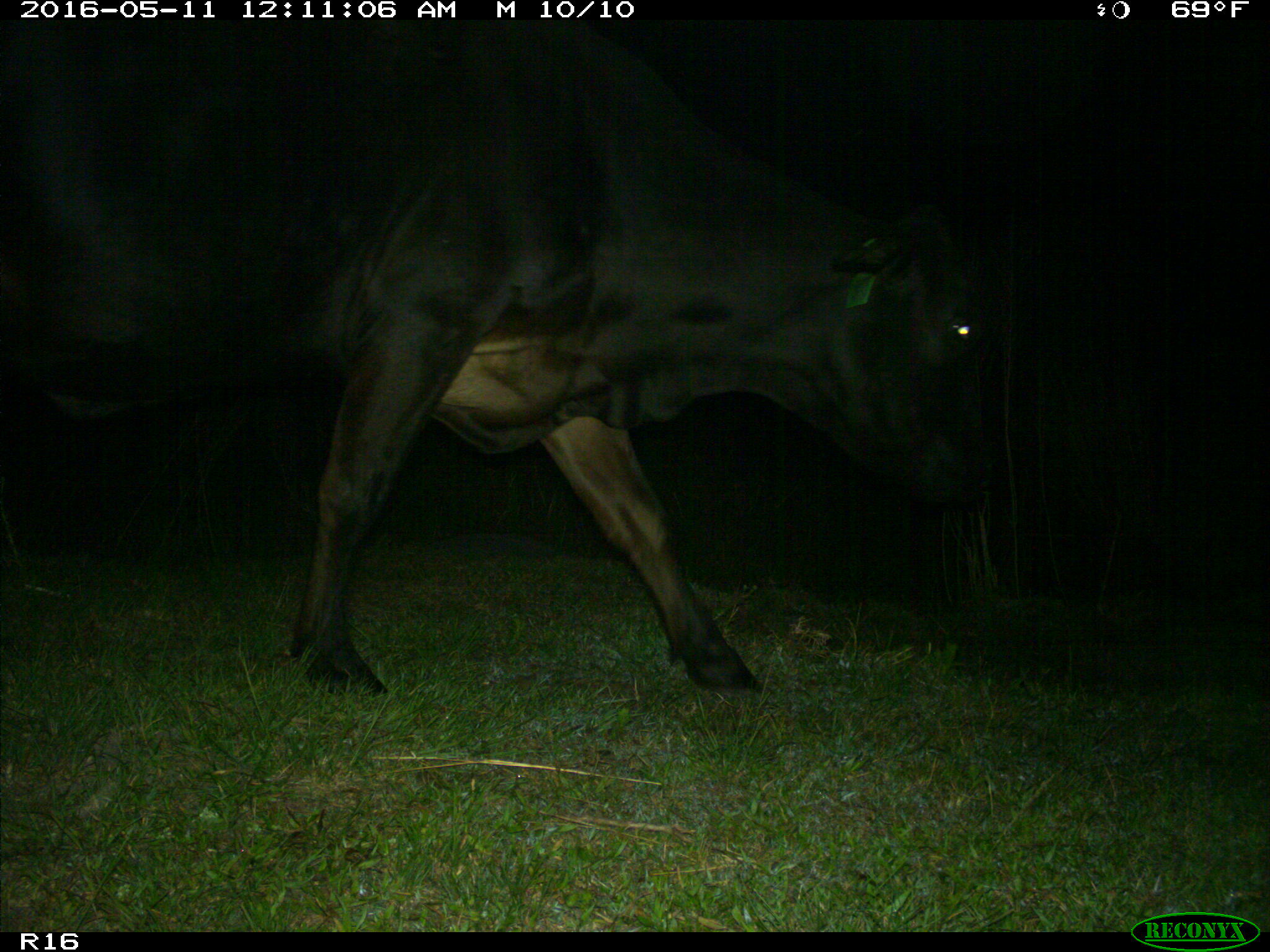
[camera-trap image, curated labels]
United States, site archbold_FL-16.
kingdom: Animalia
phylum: Chordata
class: Mammalia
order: Artiodactyla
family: Bovidae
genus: Bos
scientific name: Bos taurus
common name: domestic cow